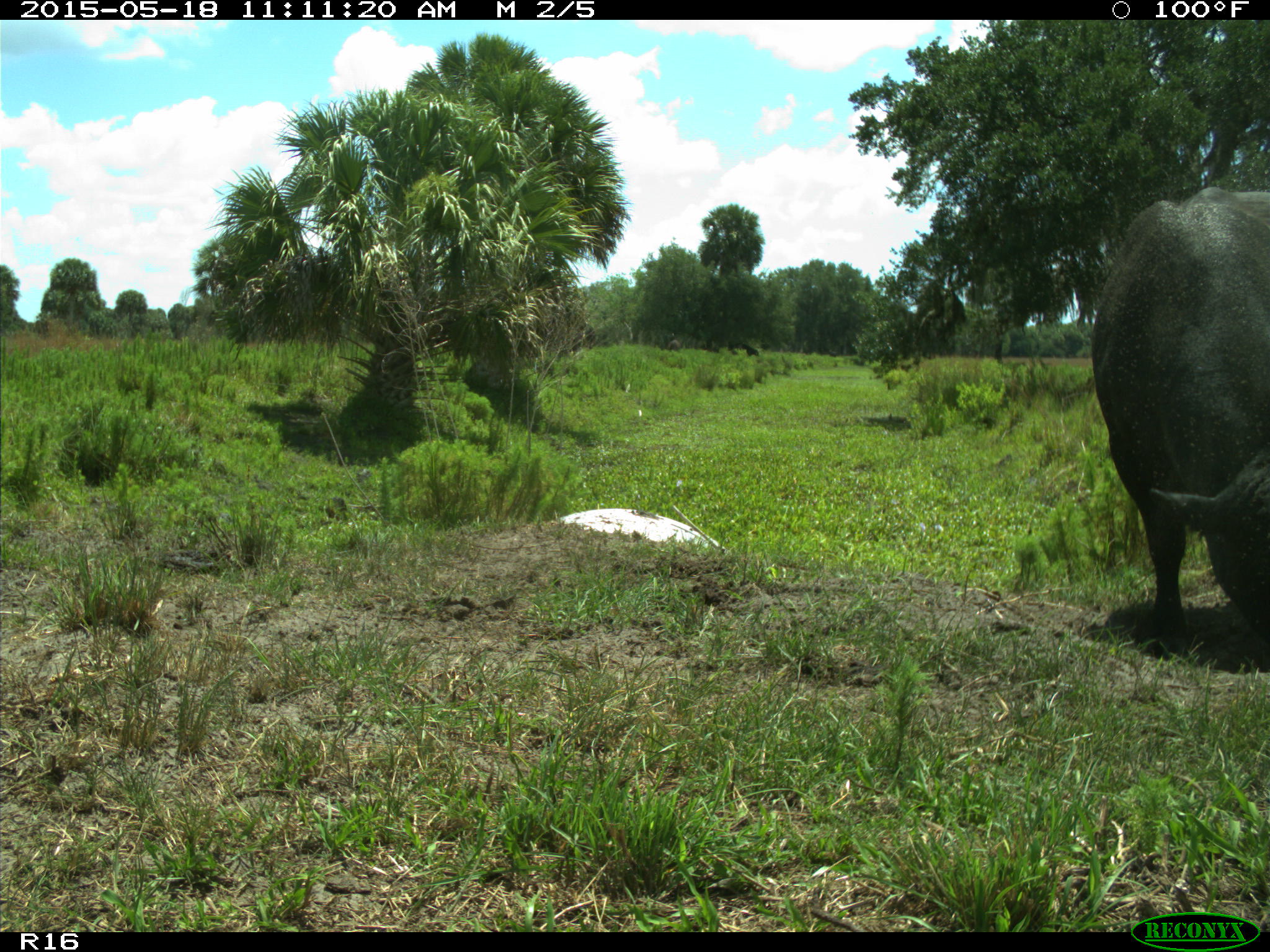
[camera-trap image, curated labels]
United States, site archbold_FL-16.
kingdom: Animalia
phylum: Chordata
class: Mammalia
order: Artiodactyla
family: Bovidae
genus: Bos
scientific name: Bos taurus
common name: domestic cow